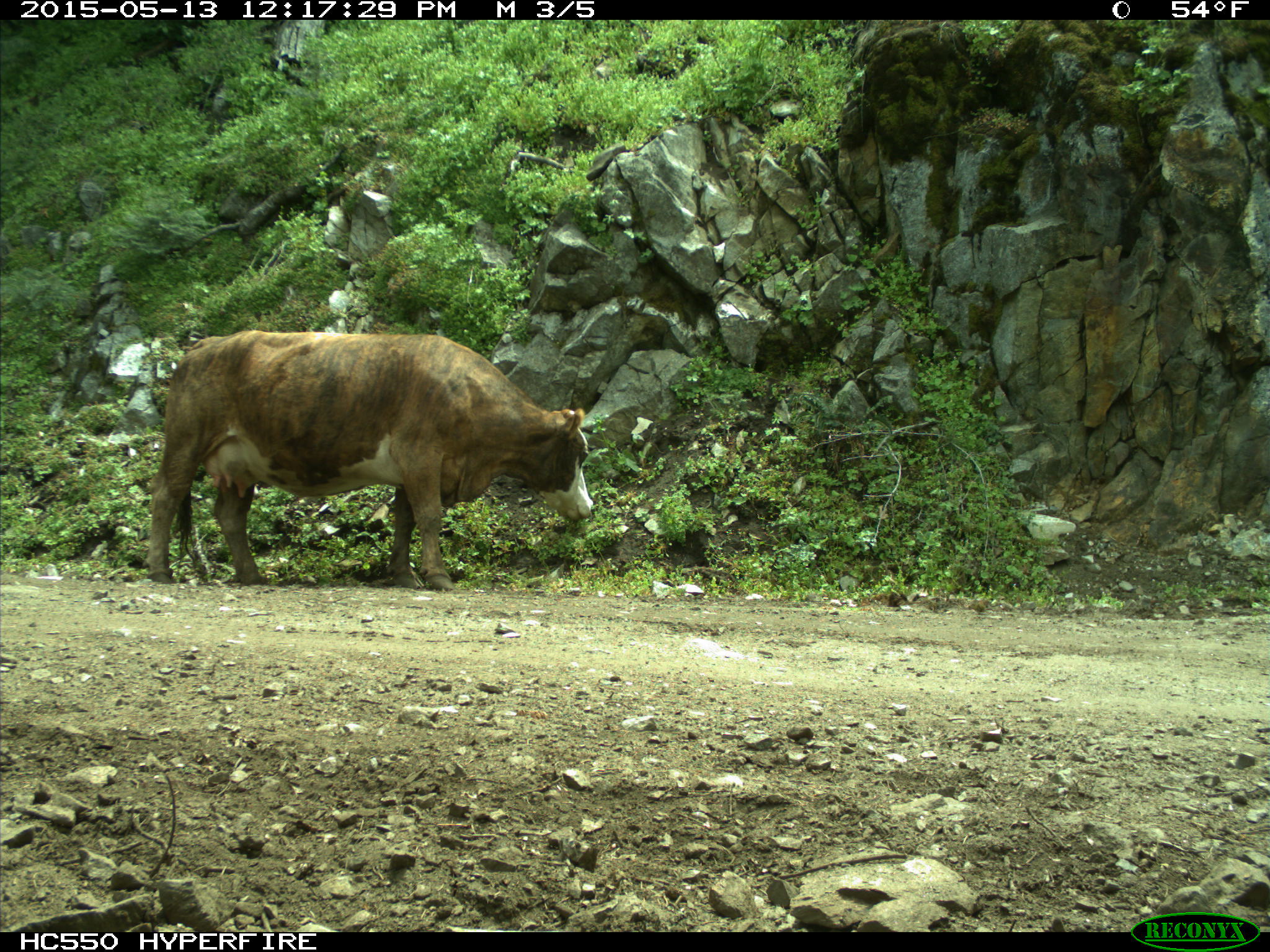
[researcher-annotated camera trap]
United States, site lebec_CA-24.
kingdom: Animalia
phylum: Chordata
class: Mammalia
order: Artiodactyla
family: Bovidae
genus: Bos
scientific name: Bos taurus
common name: domestic cow